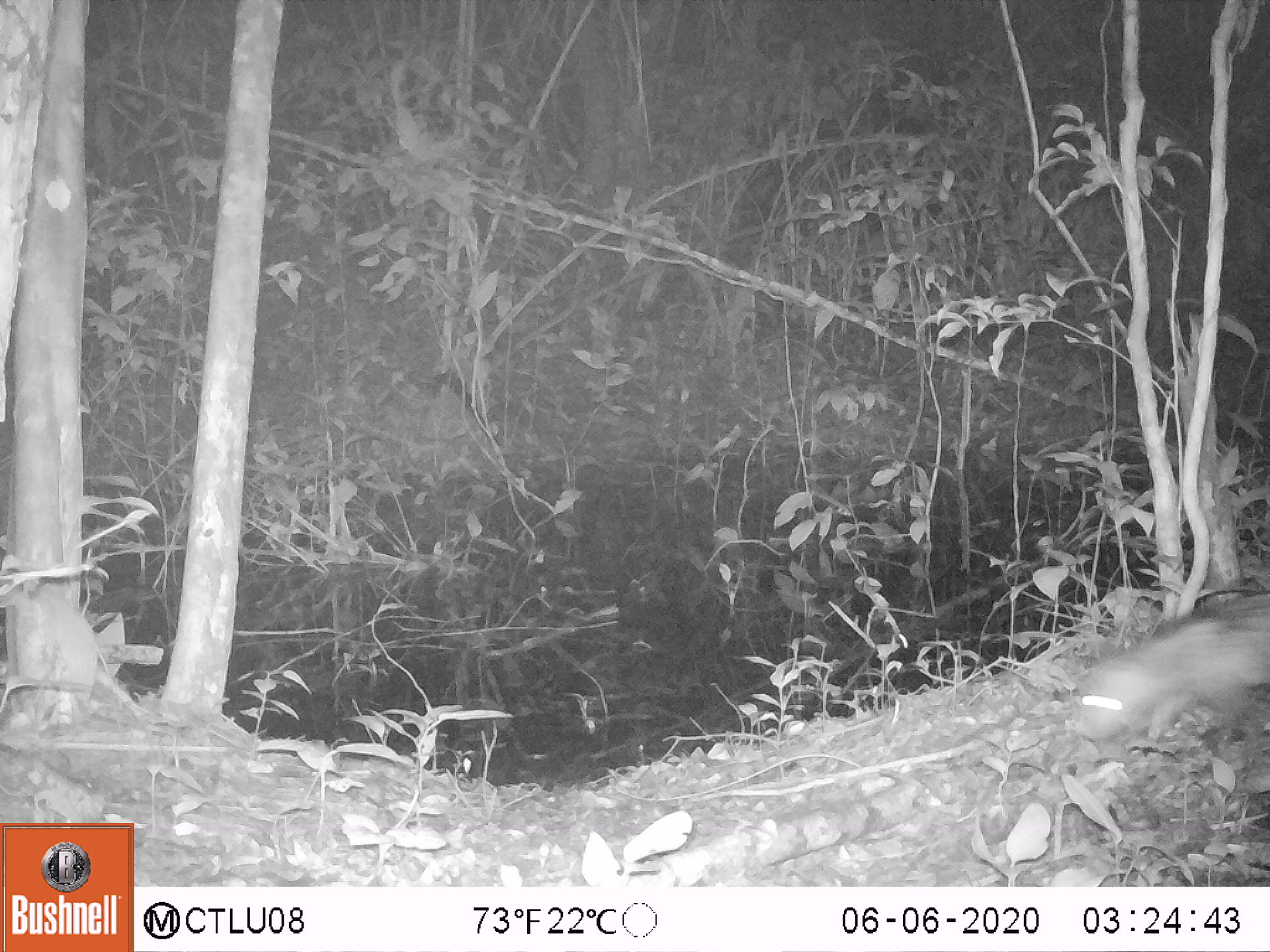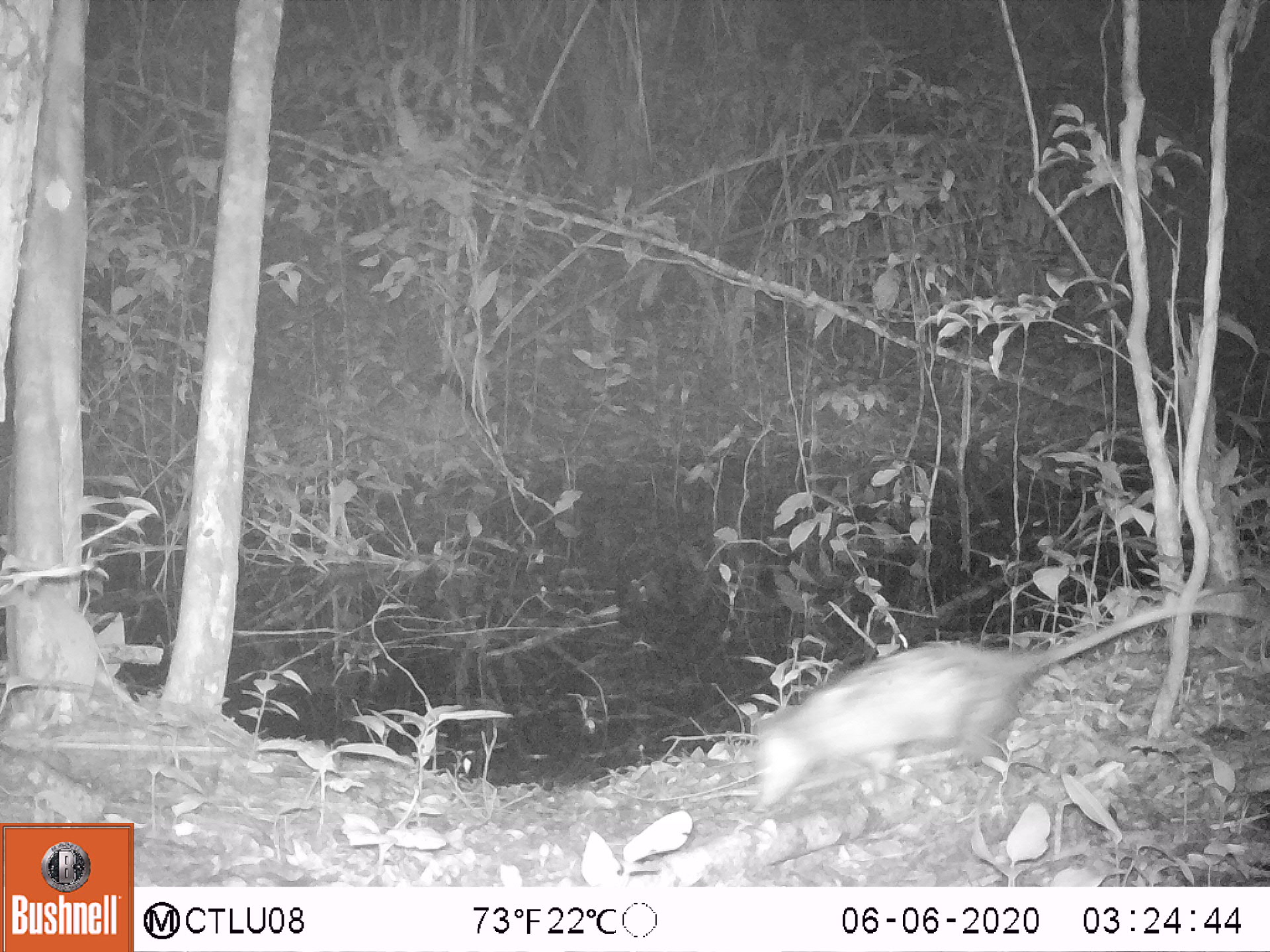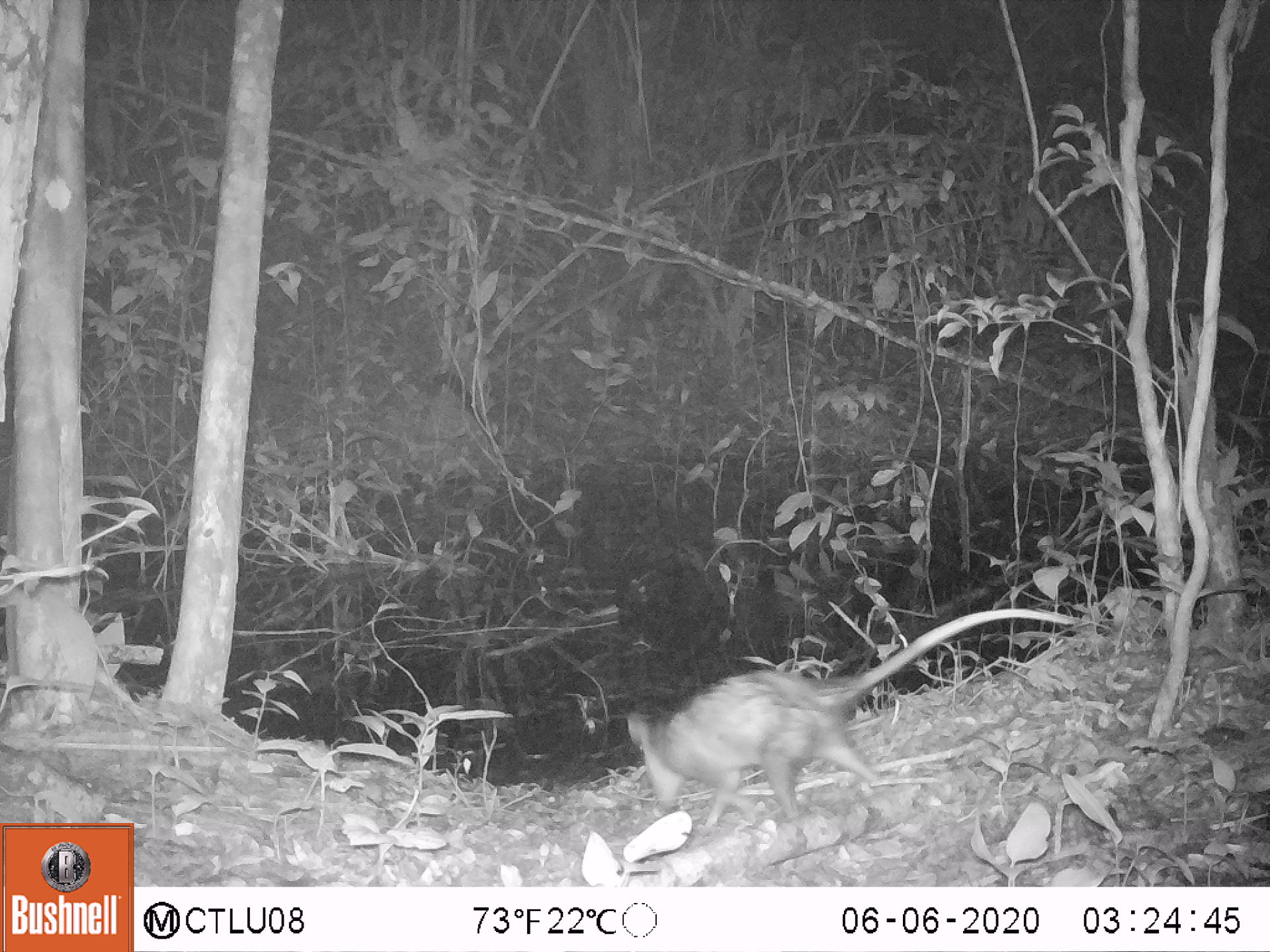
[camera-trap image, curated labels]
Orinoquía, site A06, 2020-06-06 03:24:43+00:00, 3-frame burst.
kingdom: Animalia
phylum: Chordata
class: Mammalia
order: Didelphimorphia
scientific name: Didelphimorphia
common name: possum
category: unknown possum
Unknown possum (possum) (Didelphimorphia).